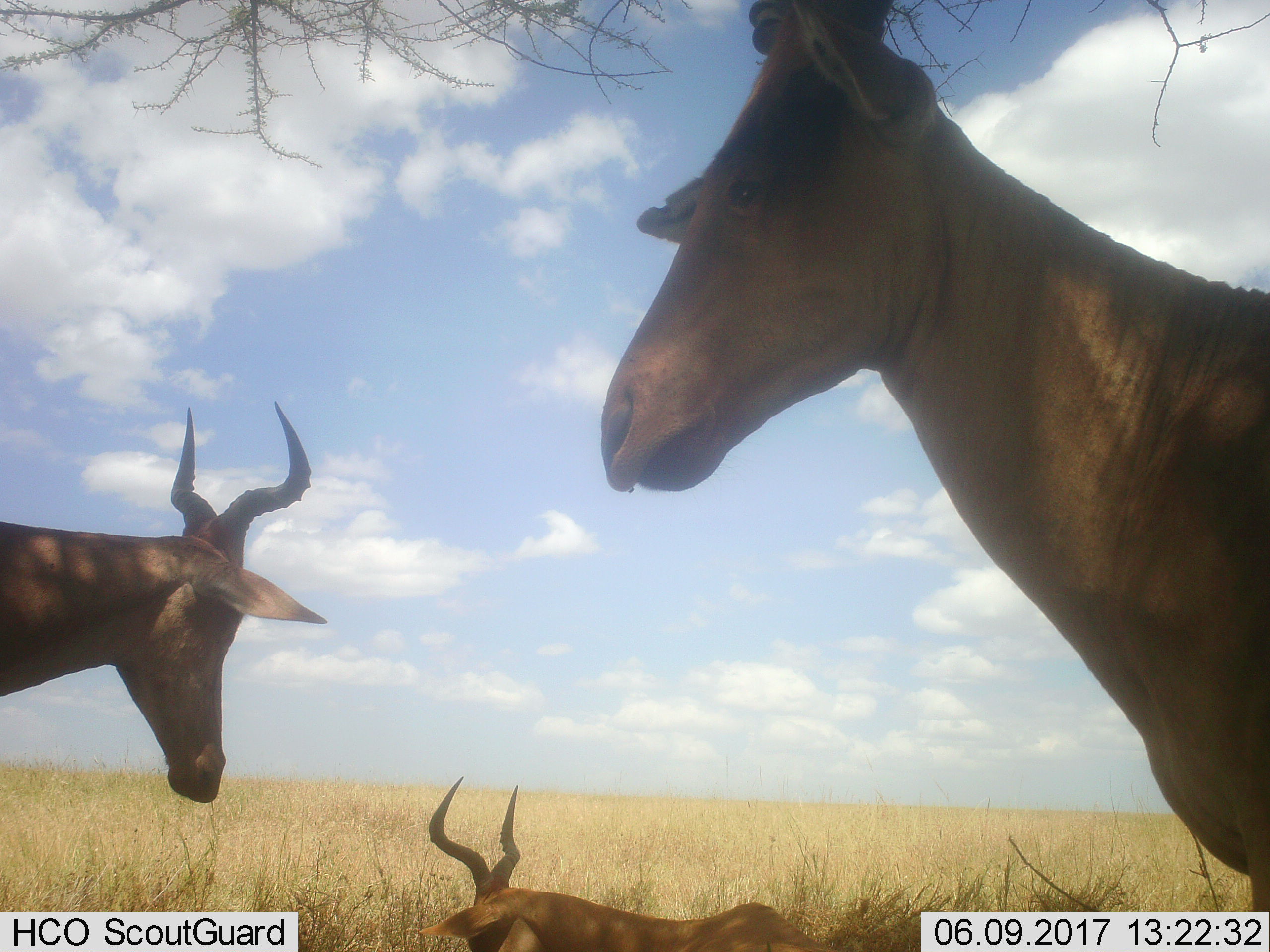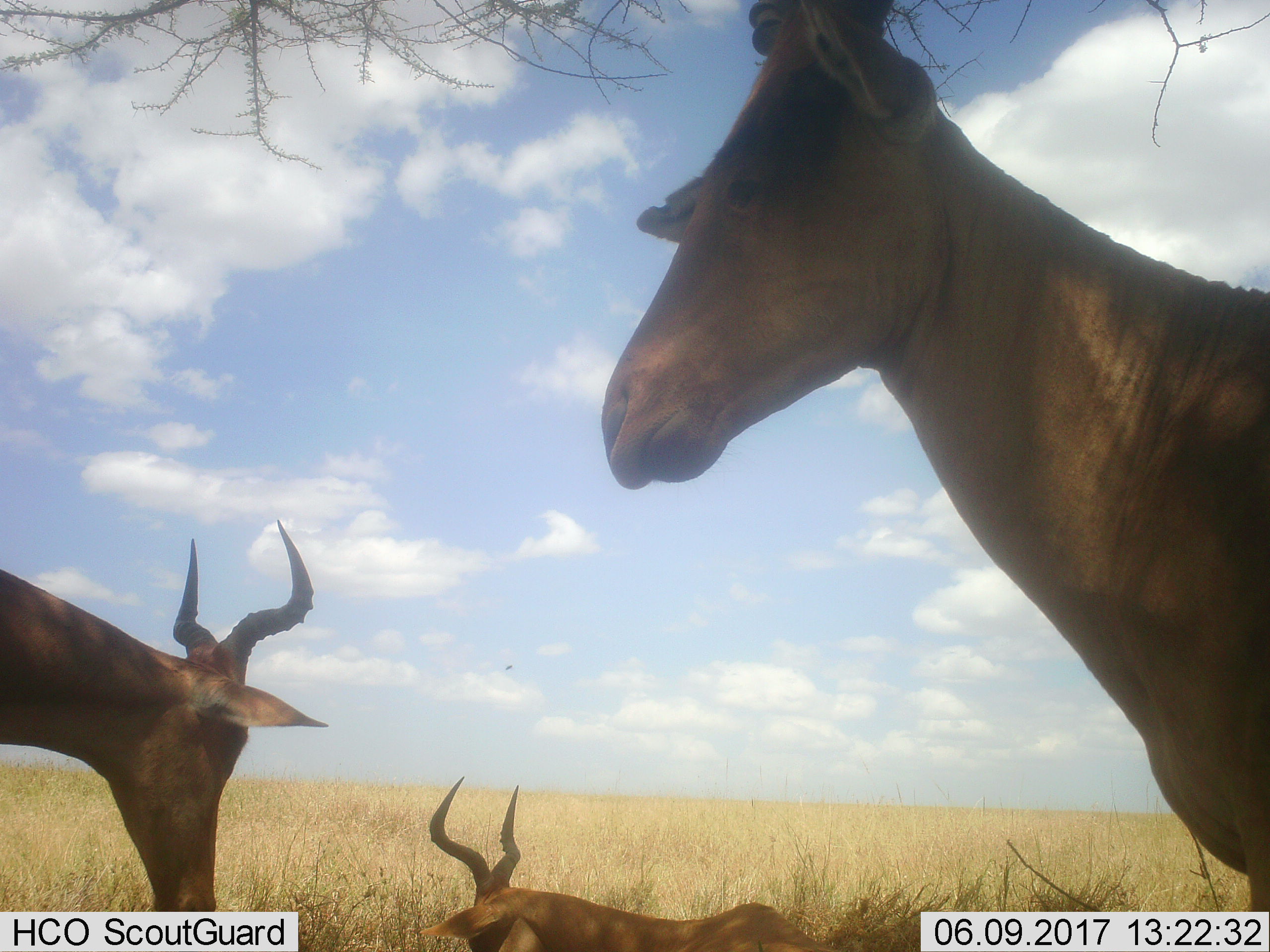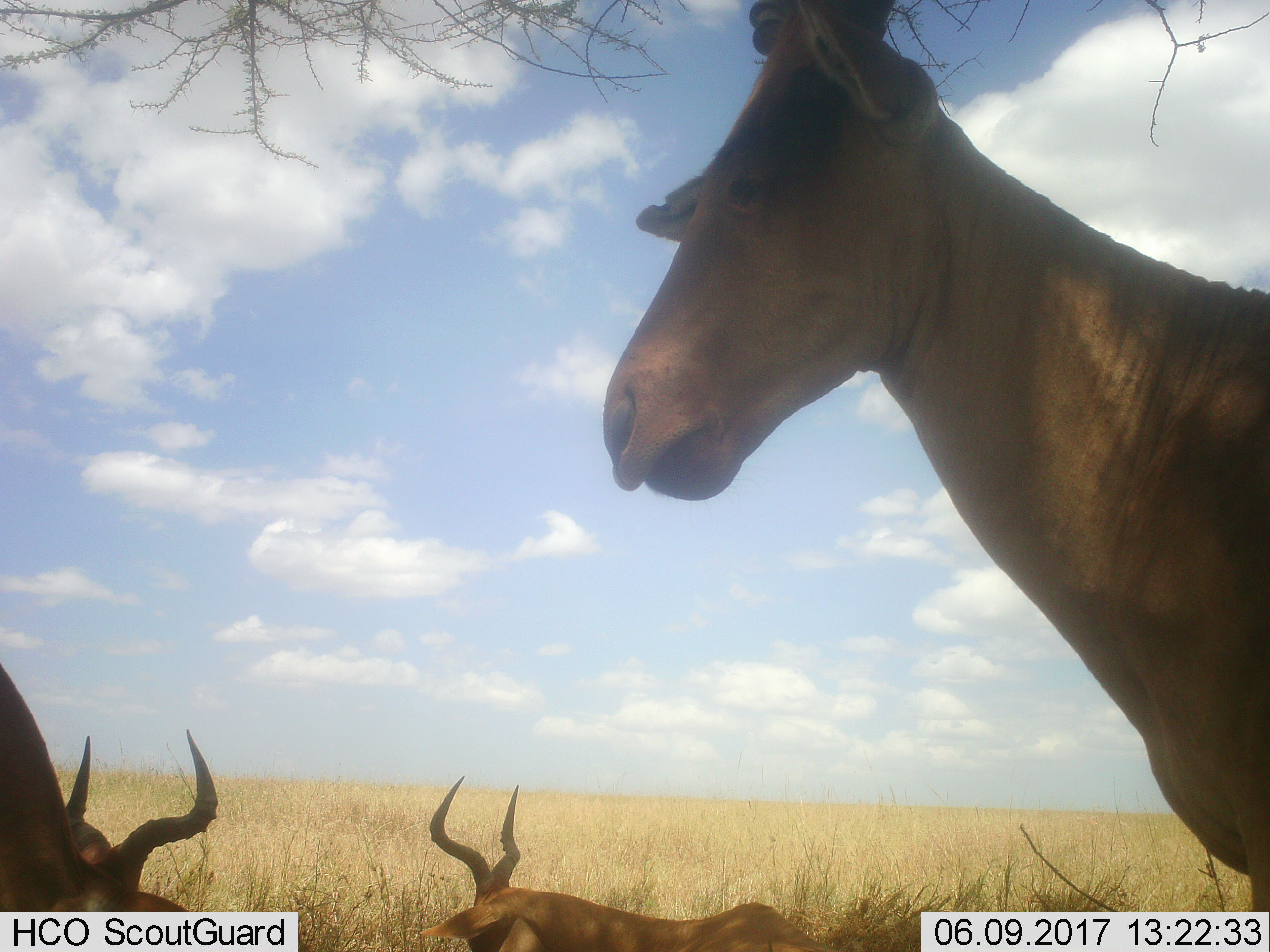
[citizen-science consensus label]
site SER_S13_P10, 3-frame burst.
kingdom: Animalia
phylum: Chordata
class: Mammalia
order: Artiodactyla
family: Bovidae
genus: Alcelaphus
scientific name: Alcelaphus buselaphus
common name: hartebeest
Hartebeest (Alcelaphus buselaphus), count 3. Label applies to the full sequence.